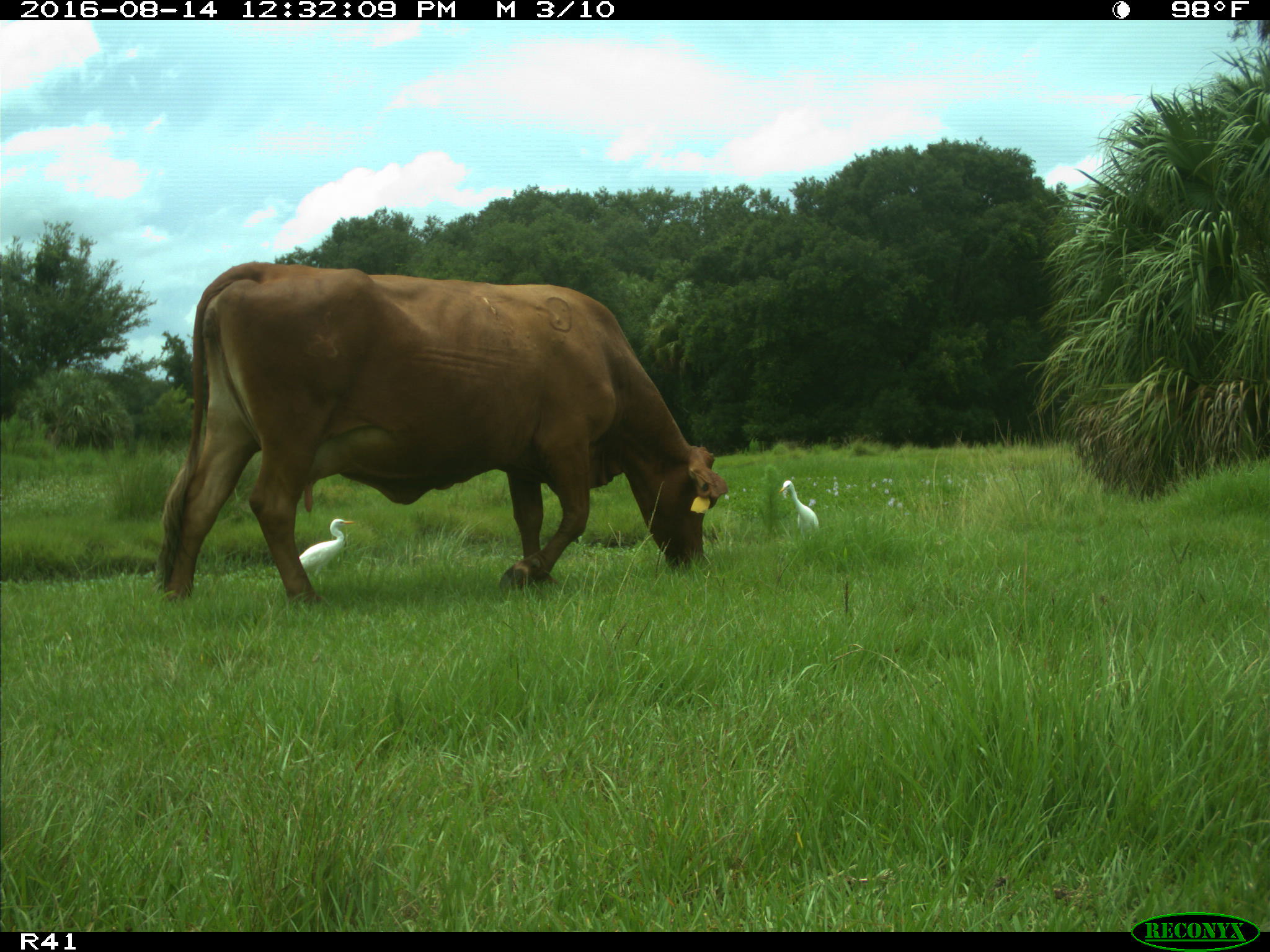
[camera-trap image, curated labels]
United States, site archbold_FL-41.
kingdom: Animalia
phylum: Chordata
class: Mammalia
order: Artiodactyla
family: Bovidae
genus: Bos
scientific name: Bos taurus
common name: domestic cow